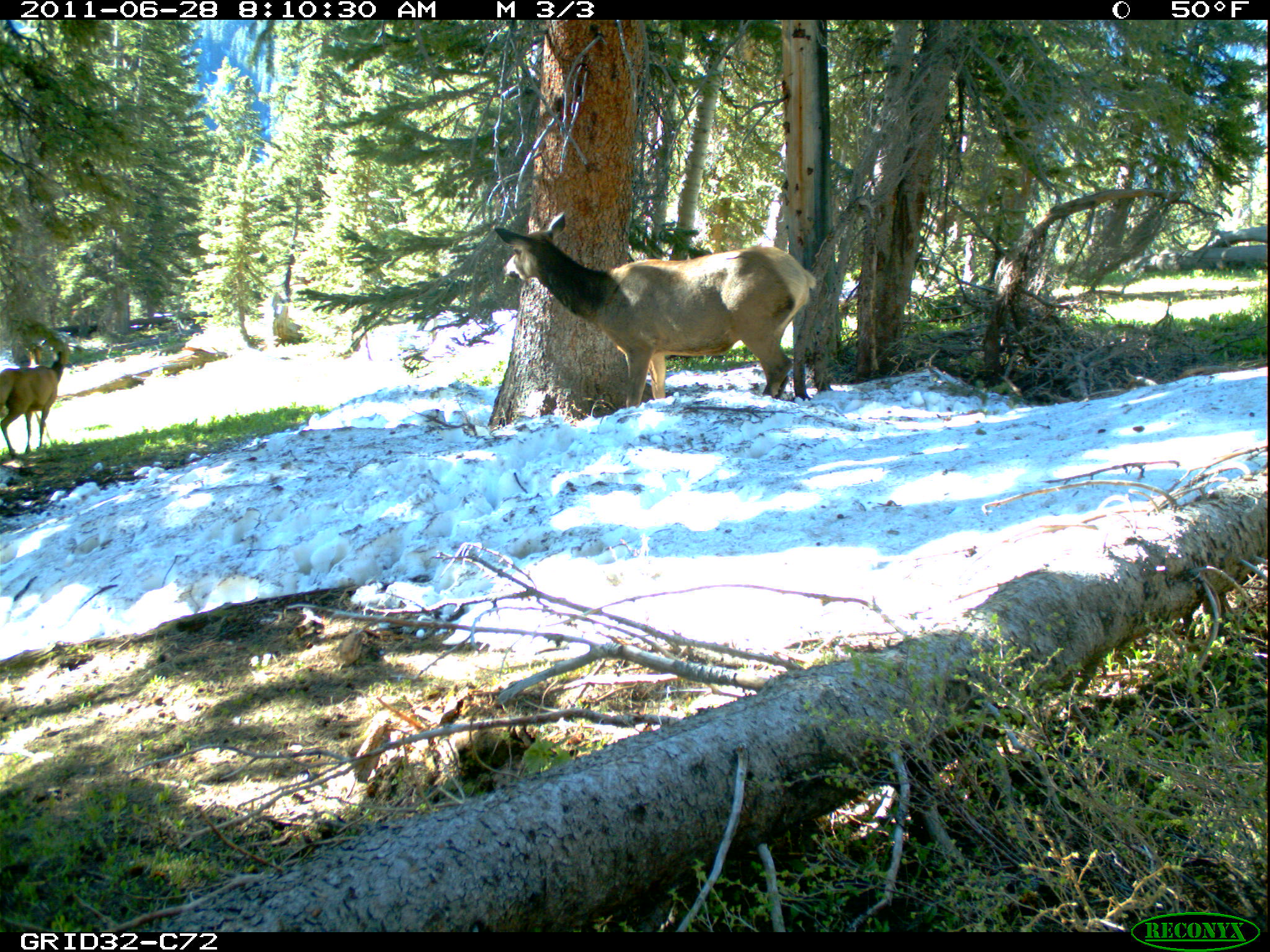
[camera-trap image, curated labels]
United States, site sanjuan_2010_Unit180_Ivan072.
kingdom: Animalia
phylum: Chordata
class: Mammalia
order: Artiodactyla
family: Cervidae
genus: Cervus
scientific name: Cervus elaphus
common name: red deer